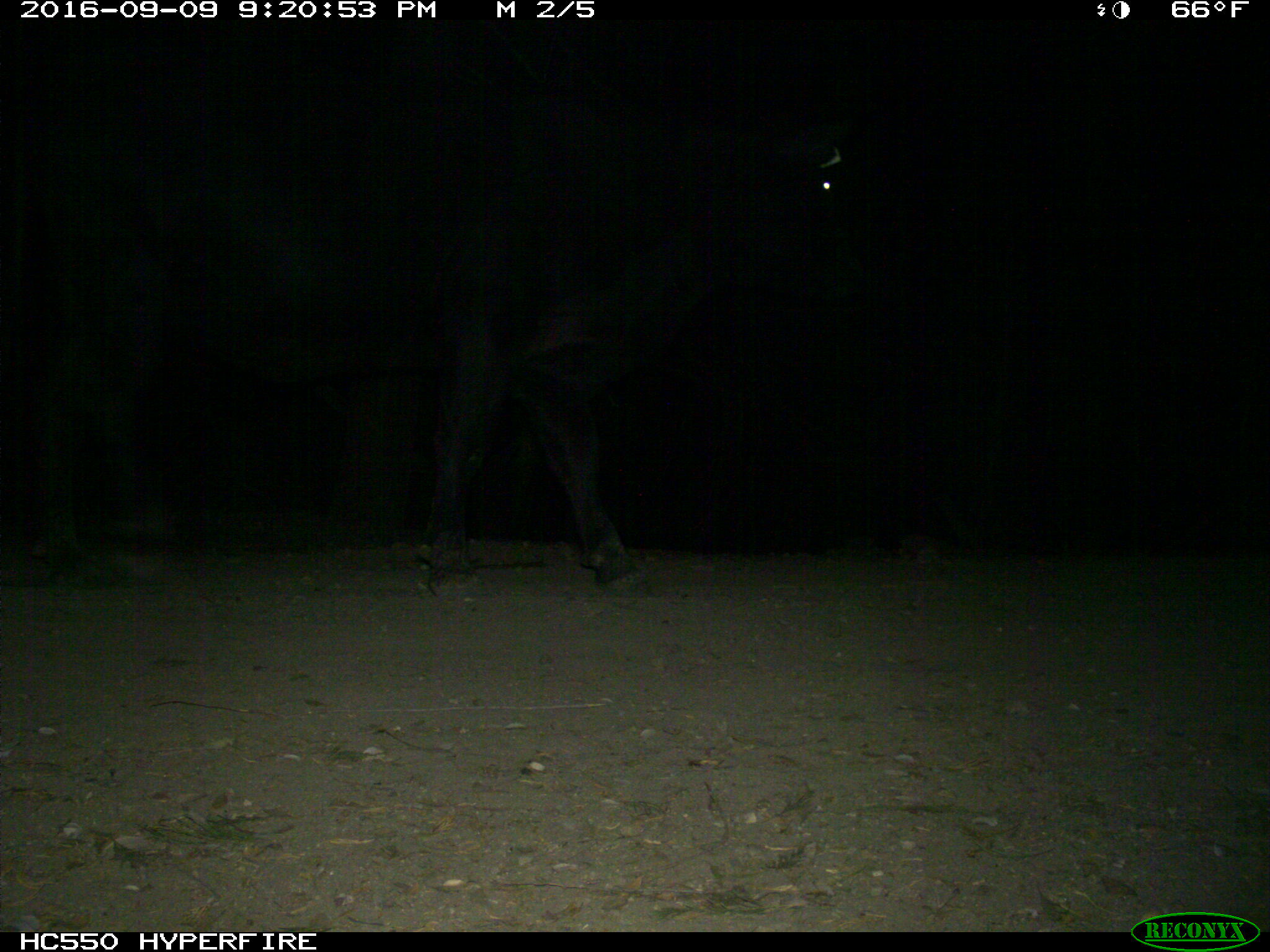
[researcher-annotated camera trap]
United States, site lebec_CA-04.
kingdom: Animalia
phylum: Chordata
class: Mammalia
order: Artiodactyla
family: Bovidae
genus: Bos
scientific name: Bos taurus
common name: domestic cow